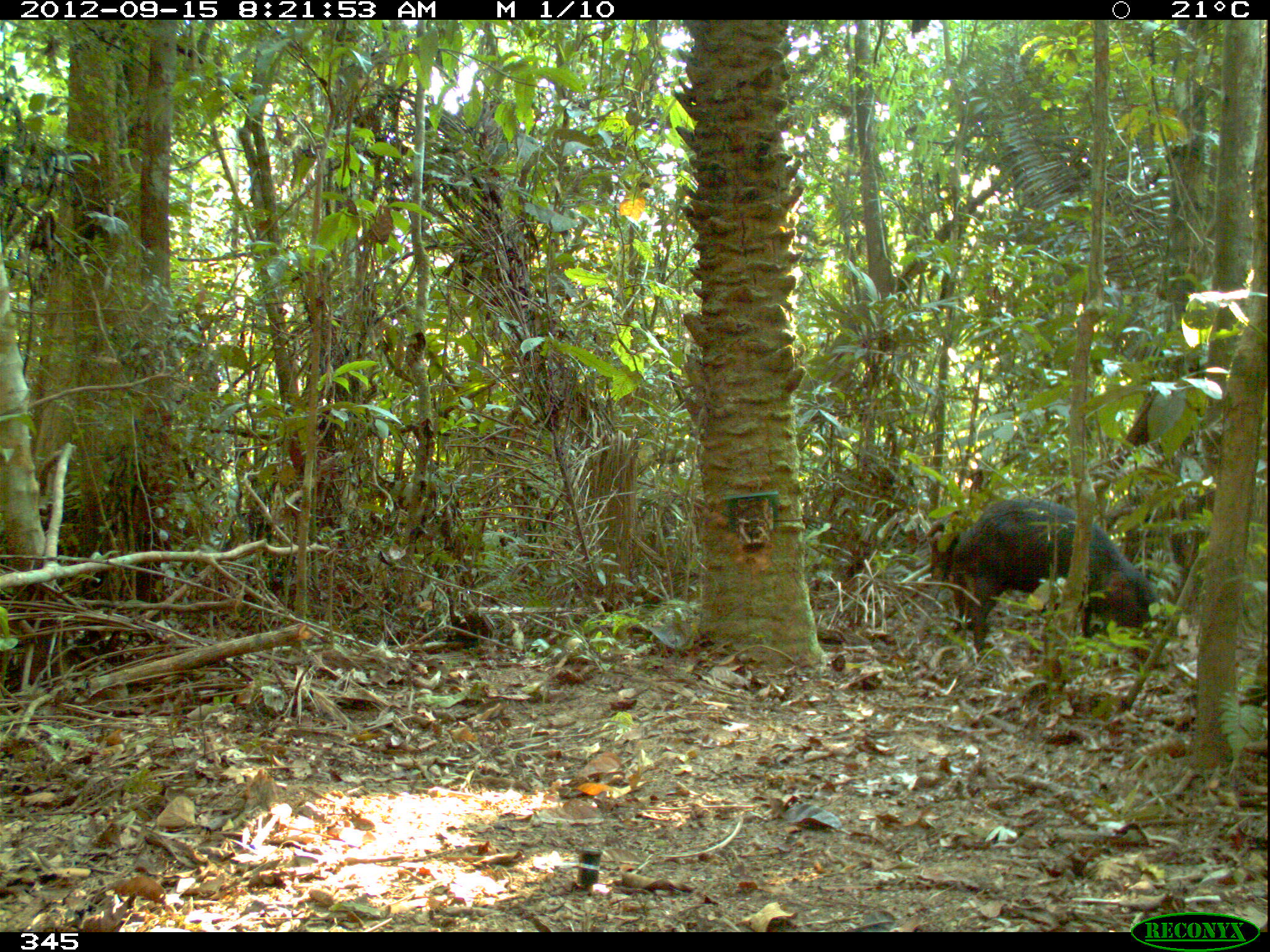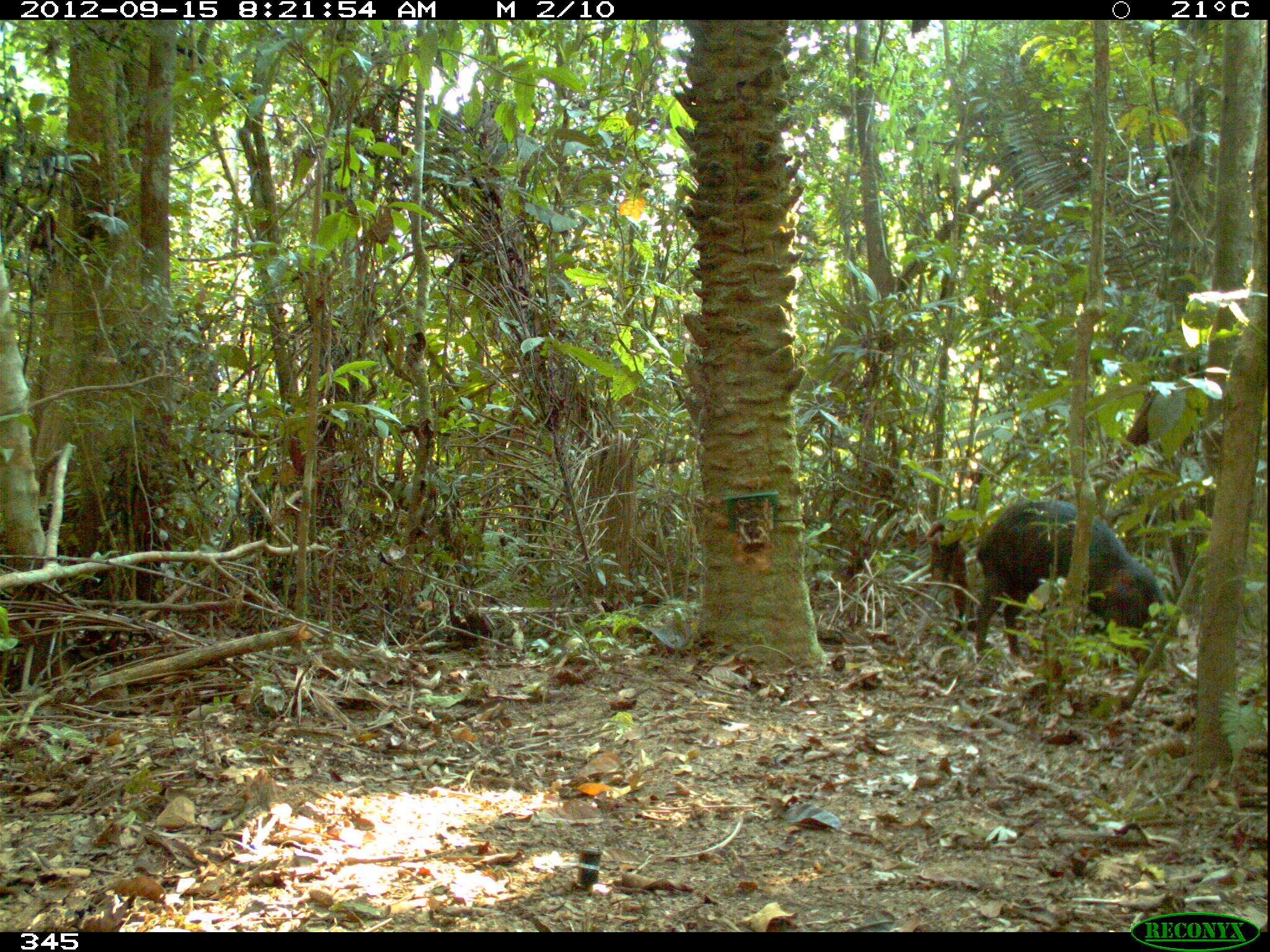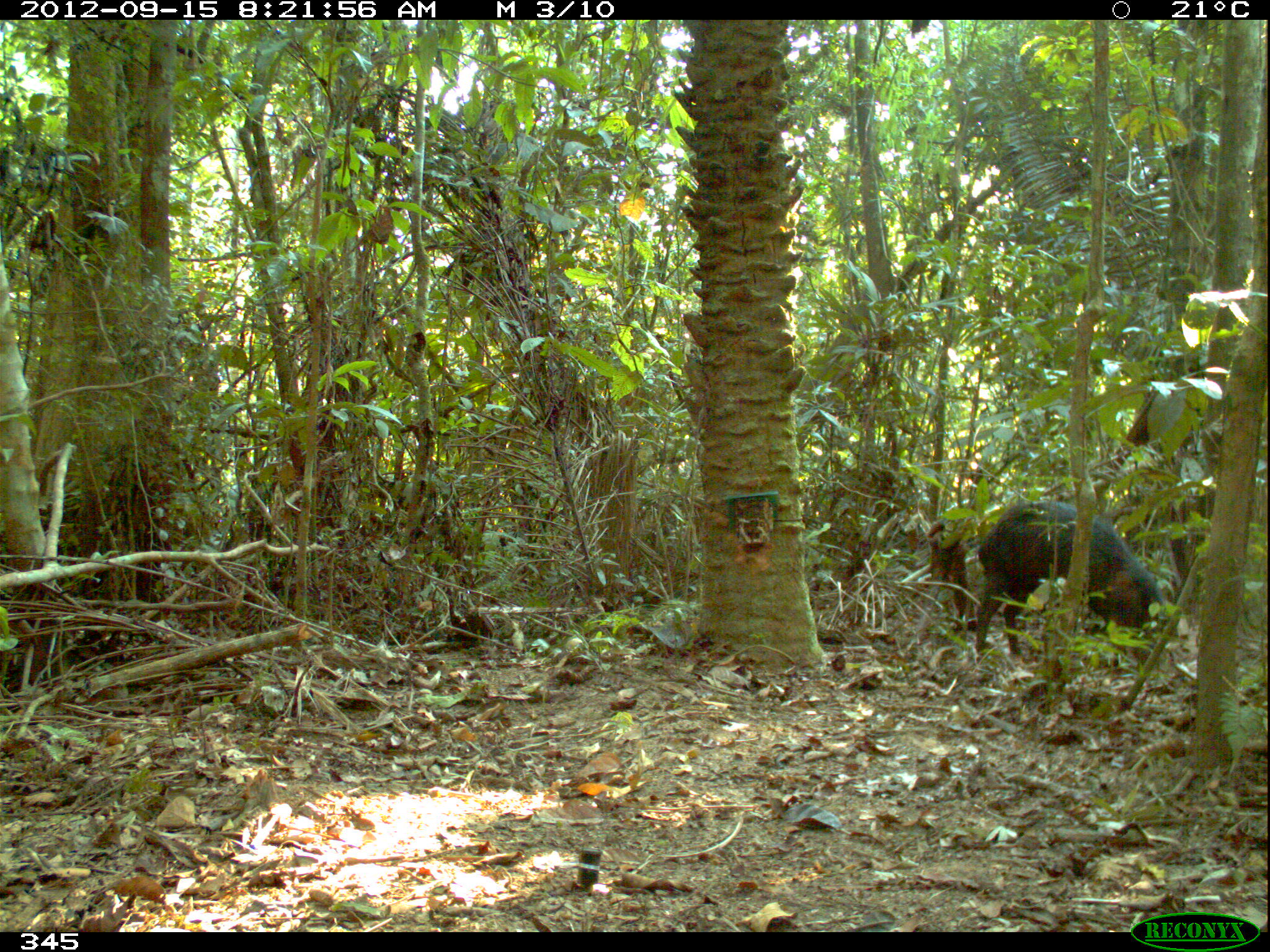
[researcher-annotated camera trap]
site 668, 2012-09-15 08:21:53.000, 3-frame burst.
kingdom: Animalia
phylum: Chordata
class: Mammalia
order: Artiodactyla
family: Tayassuidae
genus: Tayassu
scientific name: Tayassu pecari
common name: white-lipped peccary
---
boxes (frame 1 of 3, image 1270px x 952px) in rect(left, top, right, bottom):
tayassu pecari: rect(951, 498, 1178, 653)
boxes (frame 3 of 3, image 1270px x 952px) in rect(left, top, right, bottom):
tayassu pecari: rect(970, 500, 1174, 661)